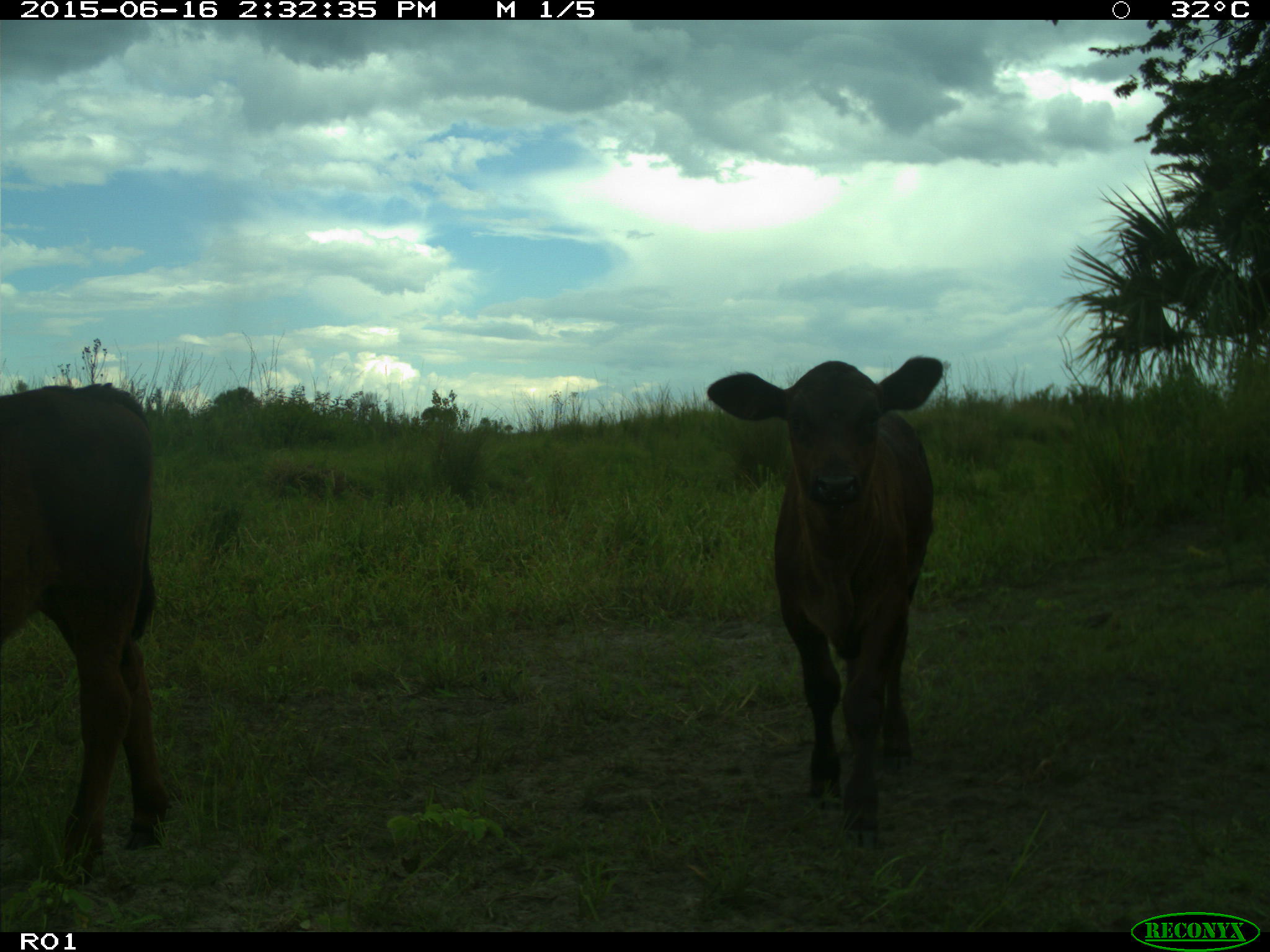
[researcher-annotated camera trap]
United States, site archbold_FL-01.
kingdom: Animalia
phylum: Chordata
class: Mammalia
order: Artiodactyla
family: Bovidae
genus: Bos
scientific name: Bos taurus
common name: domestic cow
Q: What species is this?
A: Bos taurus (domestic cow).